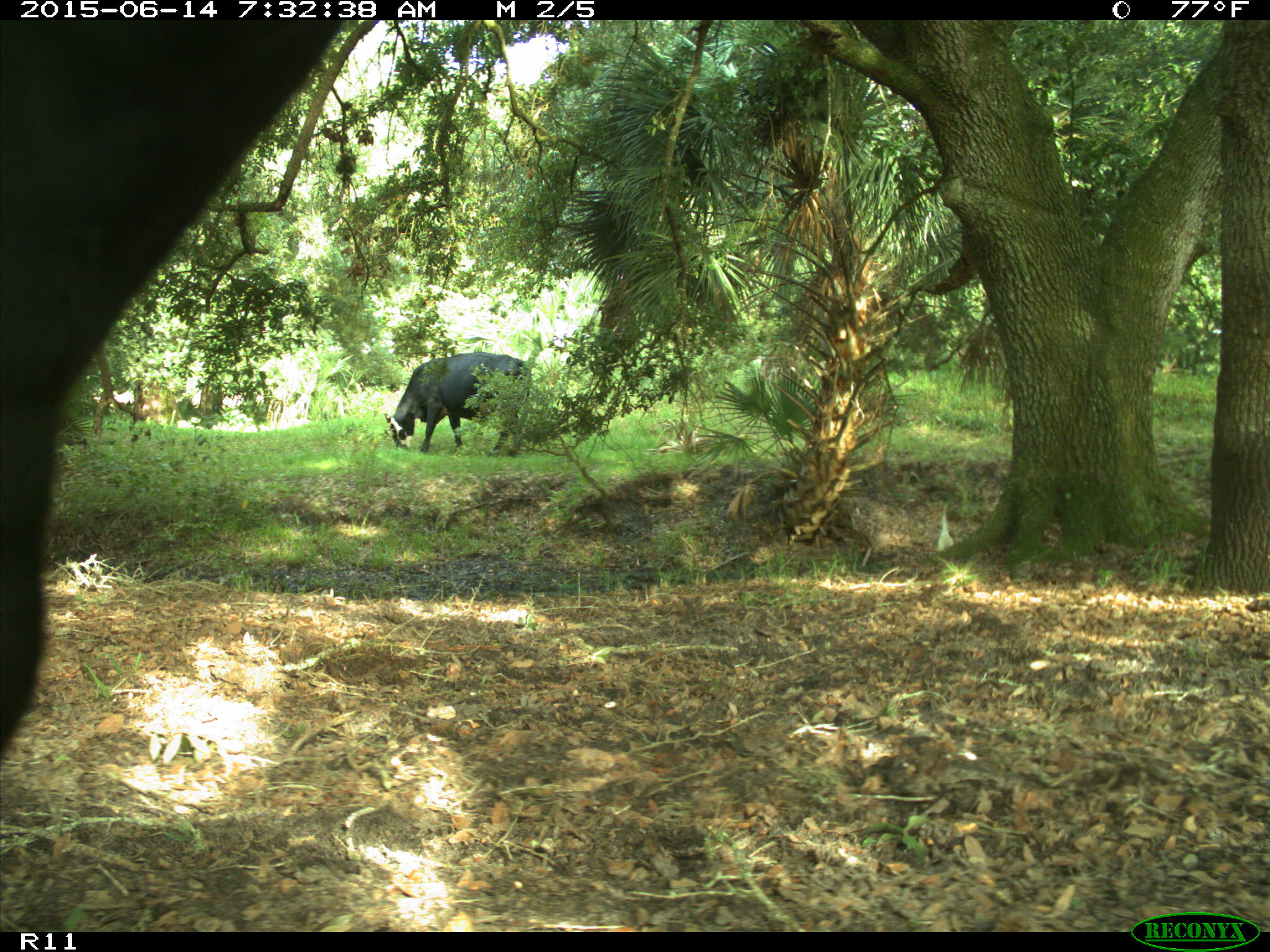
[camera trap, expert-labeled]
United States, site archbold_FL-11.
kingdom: Animalia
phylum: Chordata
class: Mammalia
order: Artiodactyla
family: Bovidae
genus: Bos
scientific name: Bos taurus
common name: domestic cow